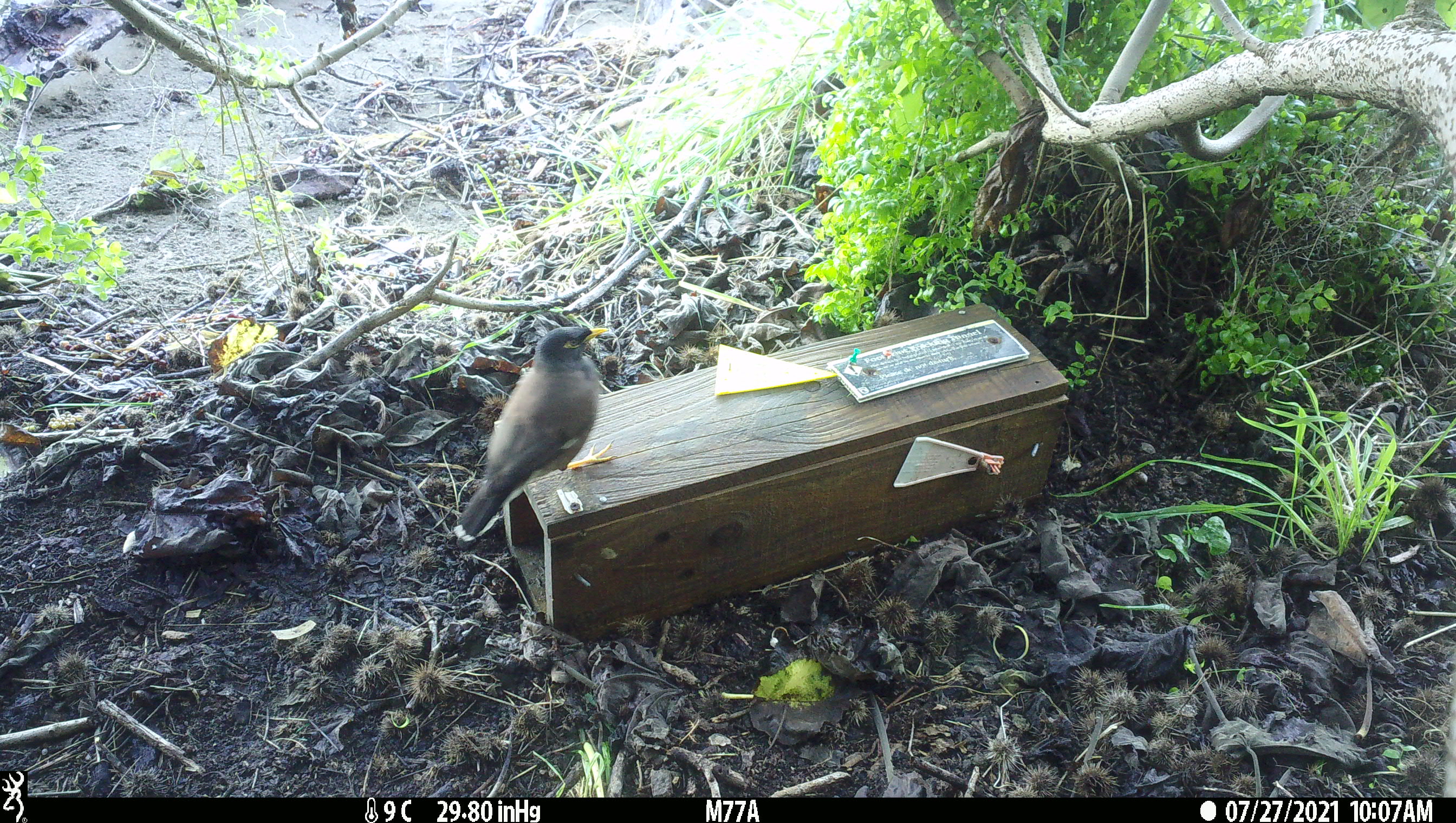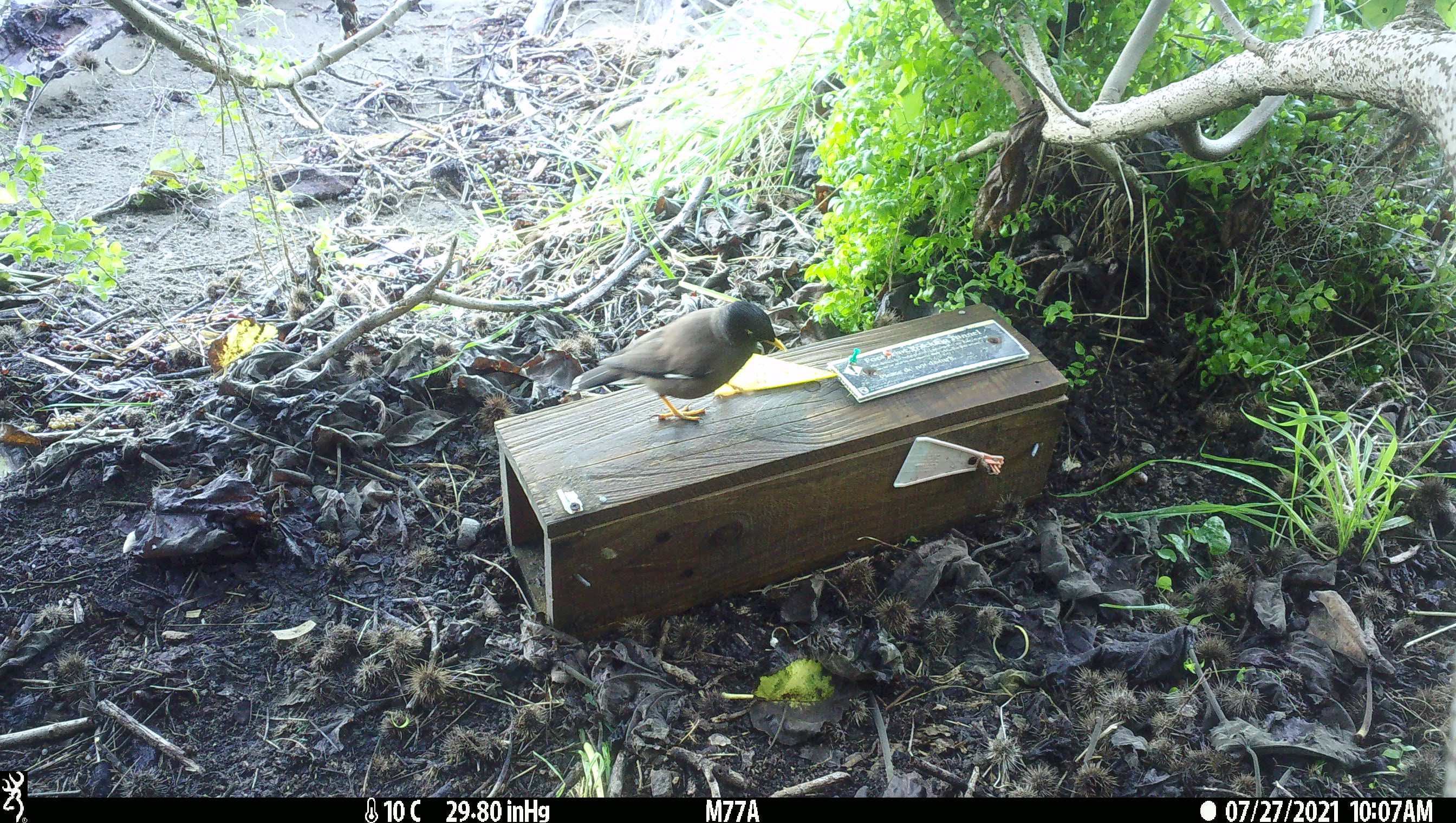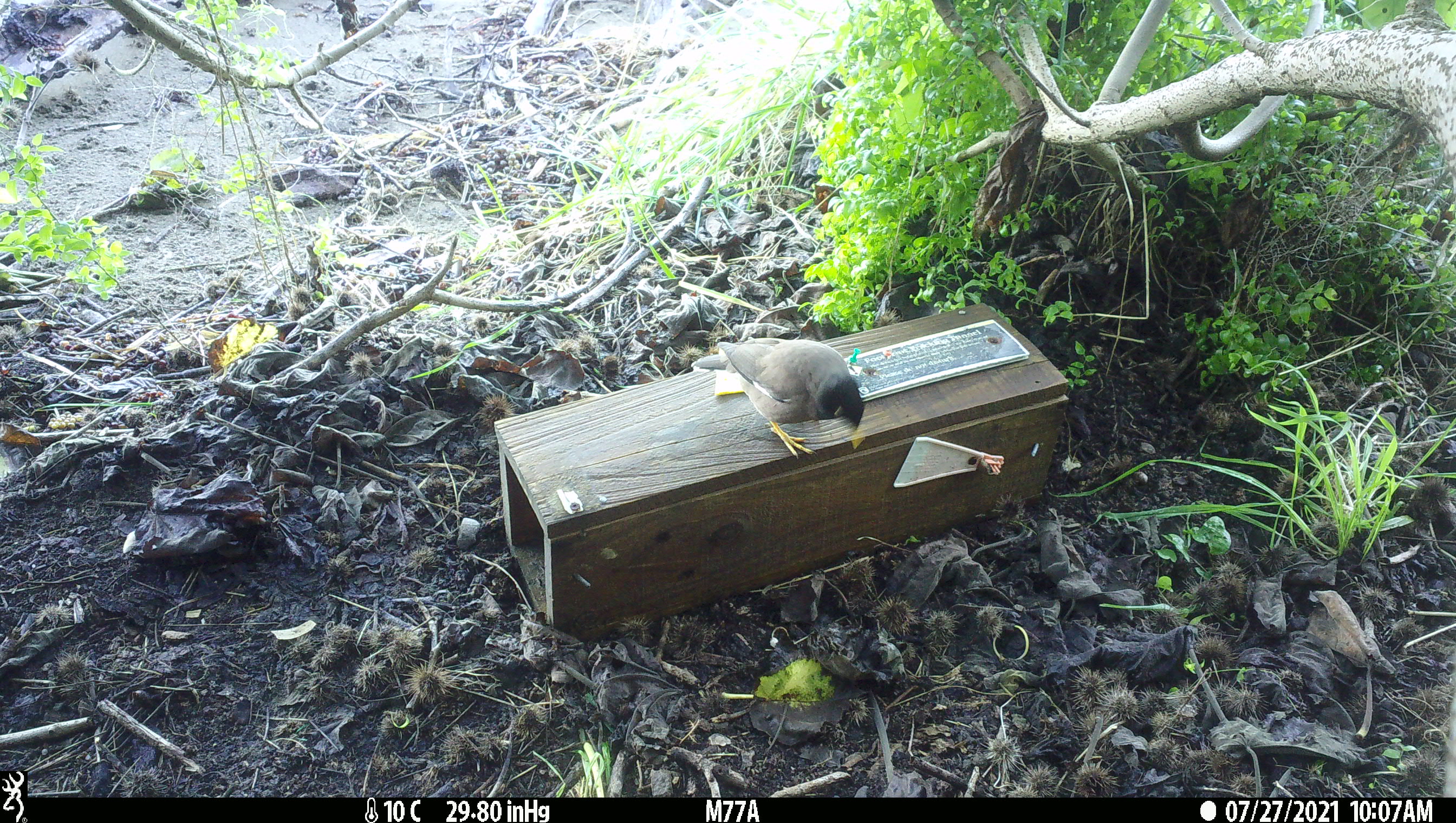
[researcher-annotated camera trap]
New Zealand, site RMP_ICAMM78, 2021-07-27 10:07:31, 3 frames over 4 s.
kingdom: Animalia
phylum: Chordata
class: Aves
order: Passeriformes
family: Sturnidae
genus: Acridotheres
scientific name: Acridotheres tristis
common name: common myna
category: myna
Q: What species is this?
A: Myna (common myna) (Acridotheres tristis).